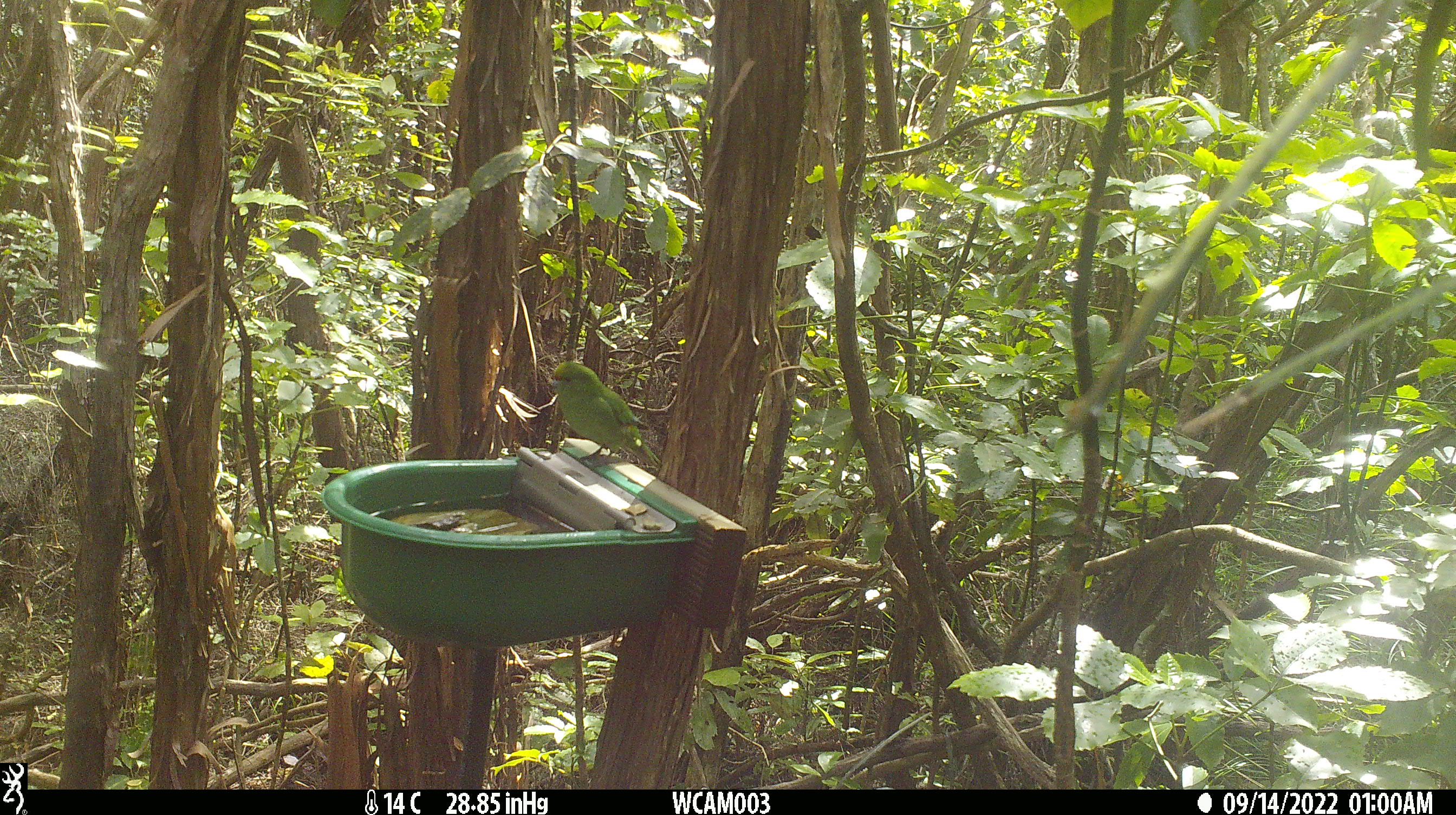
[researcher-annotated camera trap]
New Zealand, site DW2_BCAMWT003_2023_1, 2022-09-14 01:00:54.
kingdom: Animalia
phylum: Chordata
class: Aves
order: Psittaciformes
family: Psittaculidae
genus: Cyanoramphus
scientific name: Cyanoramphus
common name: parakeet